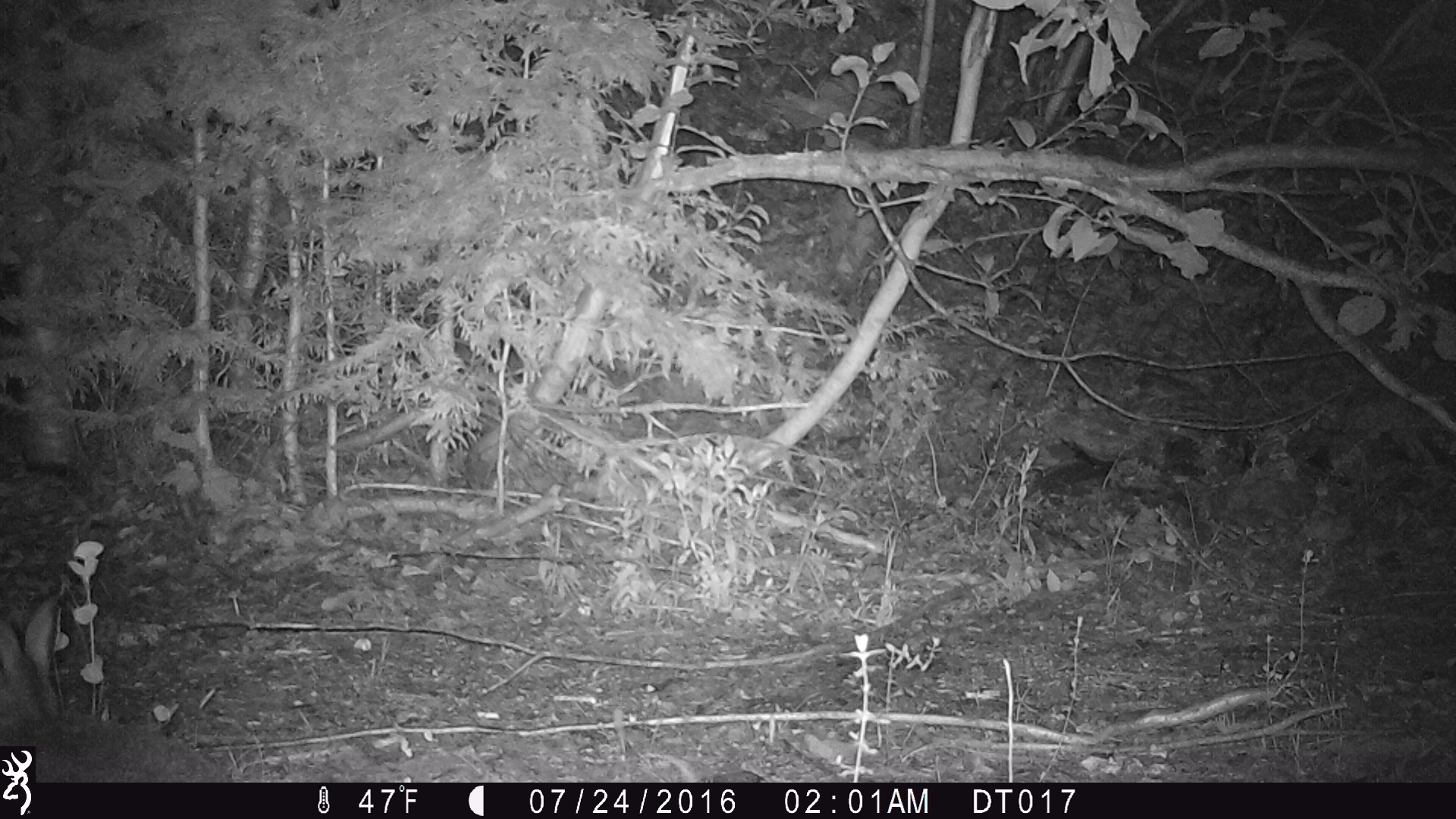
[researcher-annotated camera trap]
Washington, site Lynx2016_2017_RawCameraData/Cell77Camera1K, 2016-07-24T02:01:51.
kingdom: Animalia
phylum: Chordata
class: Mammalia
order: Lagomorpha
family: Leporidae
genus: Lepus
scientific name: Lepus americanus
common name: snowshoe hare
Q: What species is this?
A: Lepus americanus (snowshoe hare).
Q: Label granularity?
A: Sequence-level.